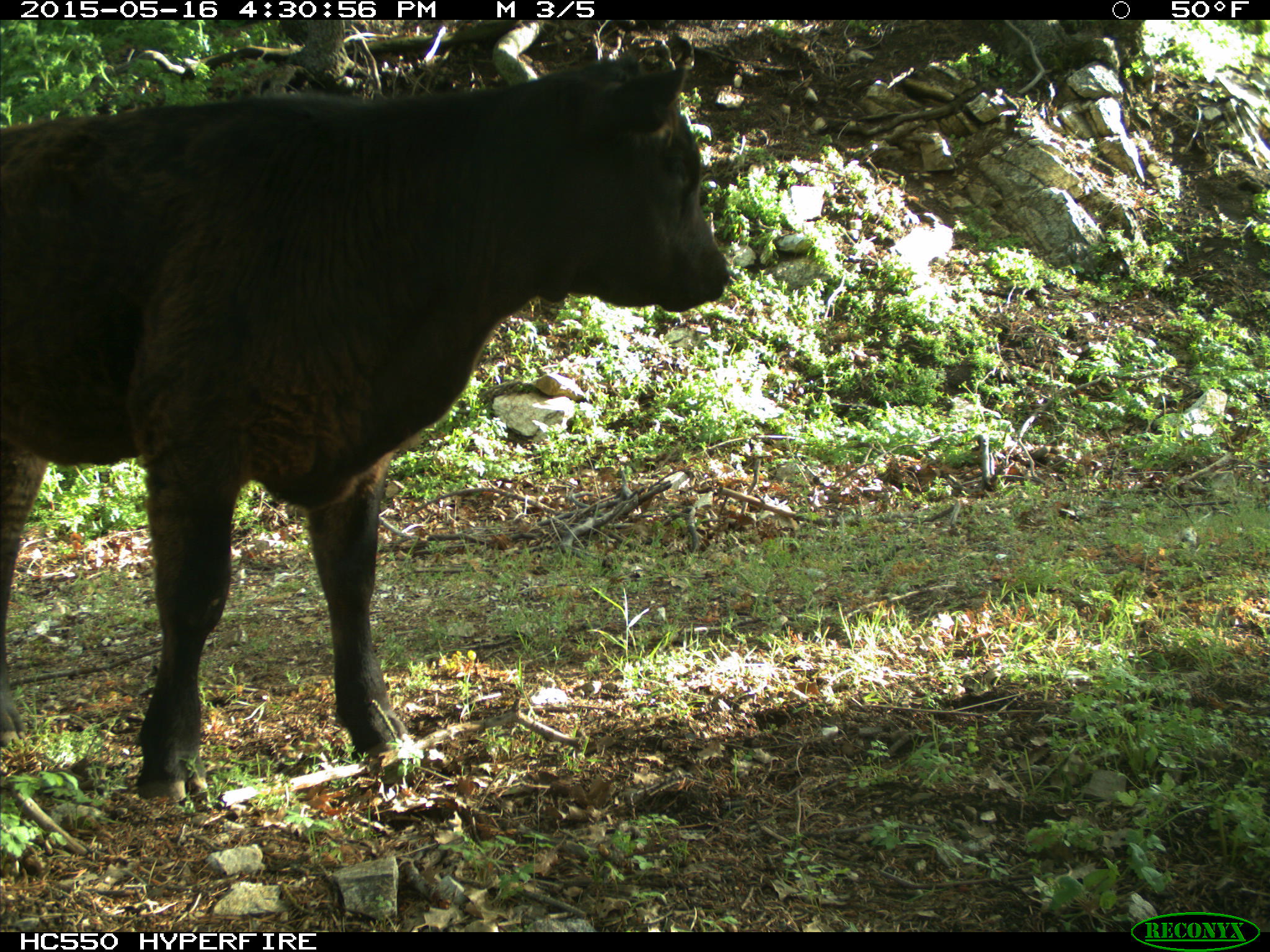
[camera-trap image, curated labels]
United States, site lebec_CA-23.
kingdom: Animalia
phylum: Chordata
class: Mammalia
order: Artiodactyla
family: Bovidae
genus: Bos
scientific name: Bos taurus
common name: domestic cow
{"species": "Bos taurus (domestic cow)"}